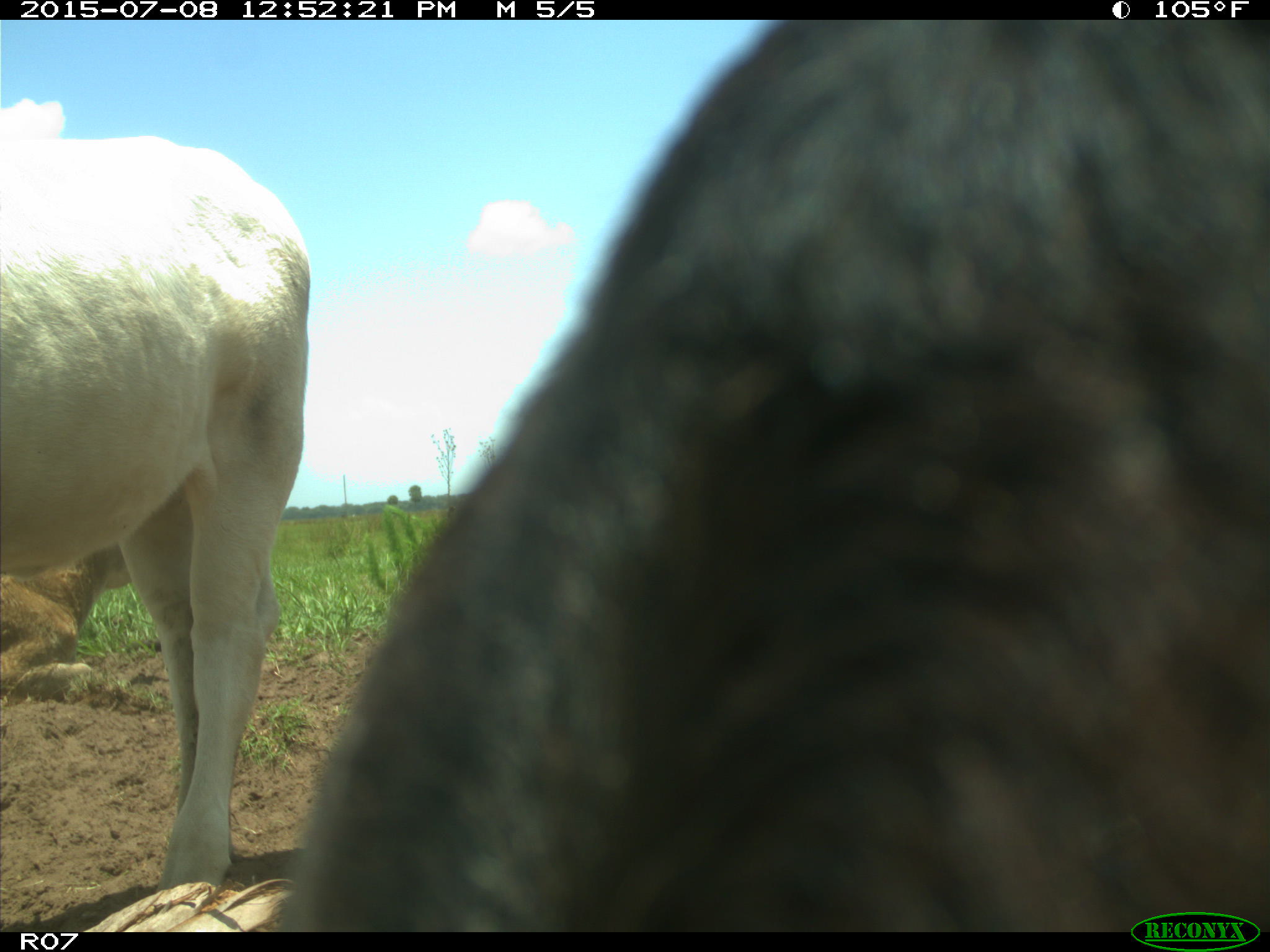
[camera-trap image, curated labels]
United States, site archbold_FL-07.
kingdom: Animalia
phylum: Chordata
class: Mammalia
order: Artiodactyla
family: Bovidae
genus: Bos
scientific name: Bos taurus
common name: domestic cow